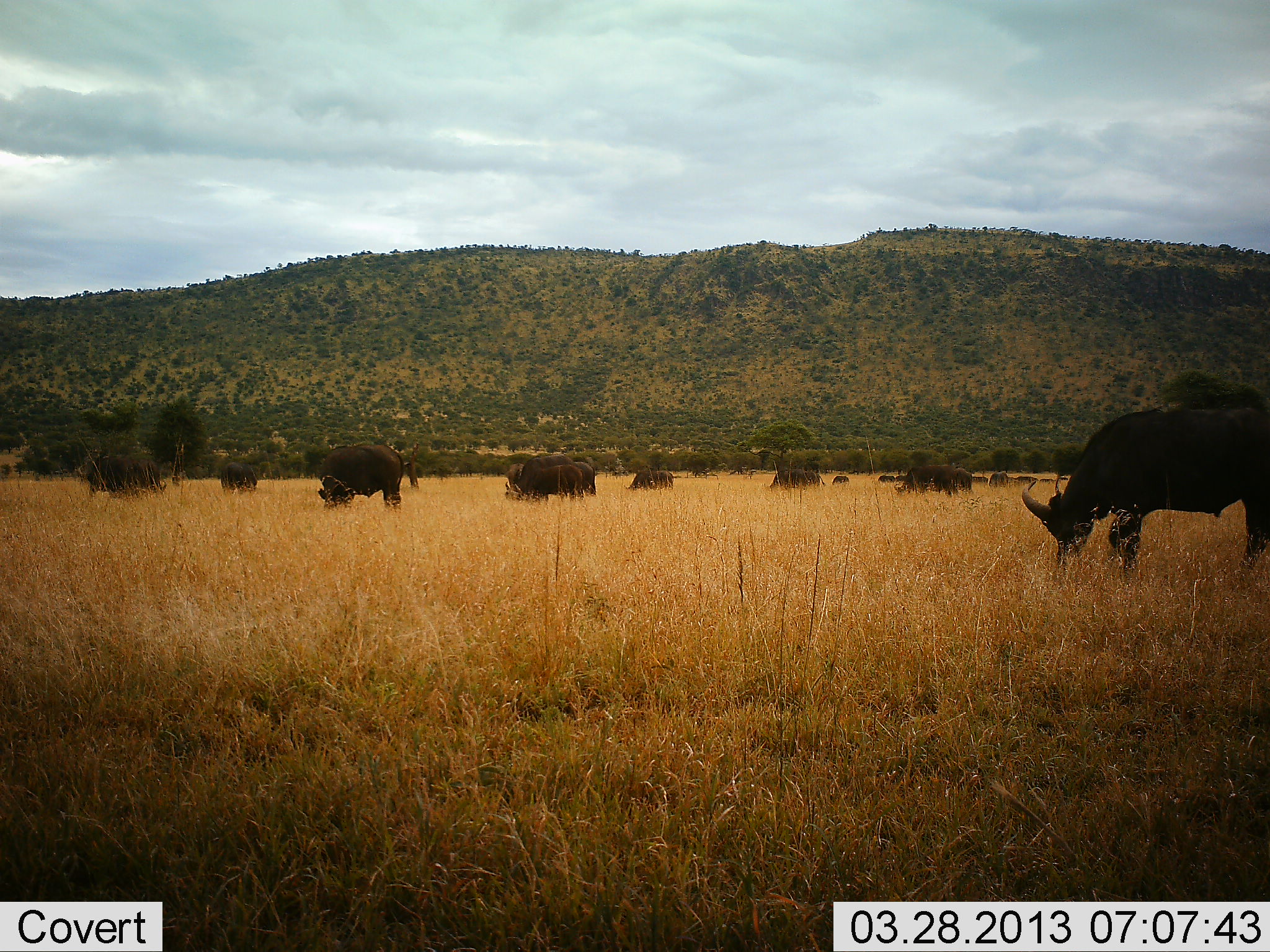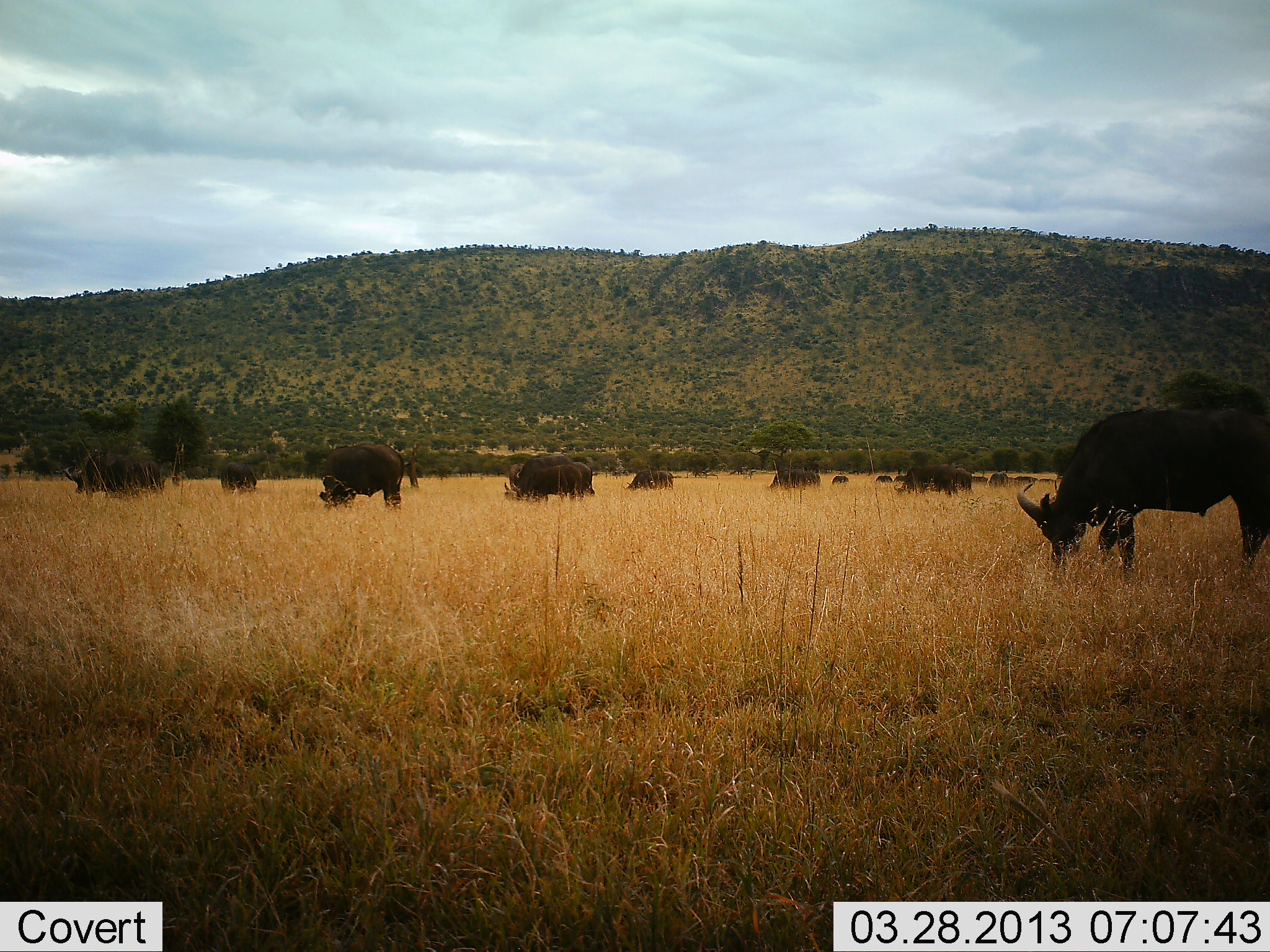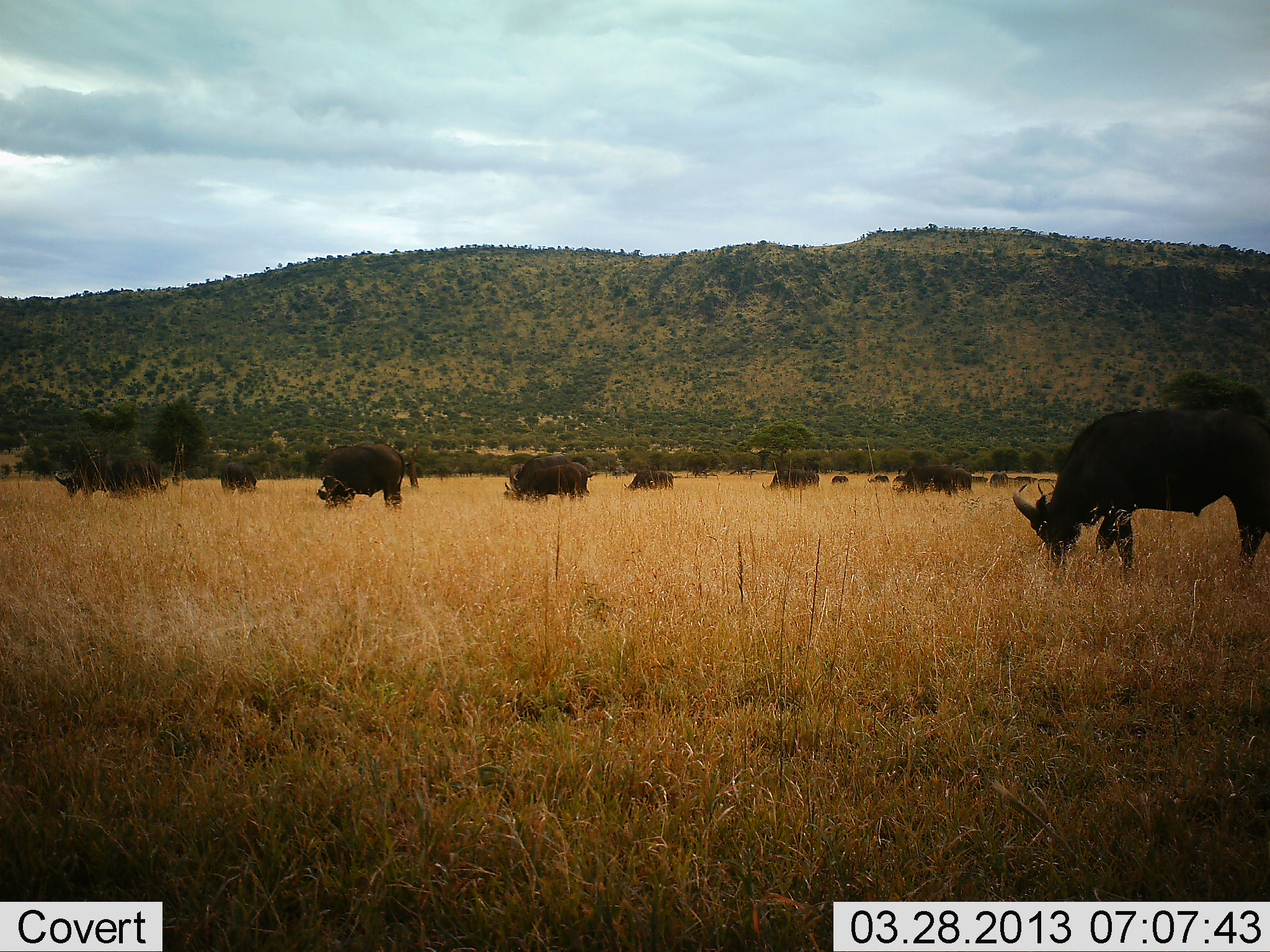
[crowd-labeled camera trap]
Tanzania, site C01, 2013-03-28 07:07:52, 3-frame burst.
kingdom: Animalia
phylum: Chordata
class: Mammalia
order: Artiodactyla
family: Bovidae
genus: Syncerus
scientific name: Syncerus caffer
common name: cape buffalo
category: buffalo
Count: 11-50.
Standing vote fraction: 43%.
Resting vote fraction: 7%.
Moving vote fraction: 7%.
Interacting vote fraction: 0%.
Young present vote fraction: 0%.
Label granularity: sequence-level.